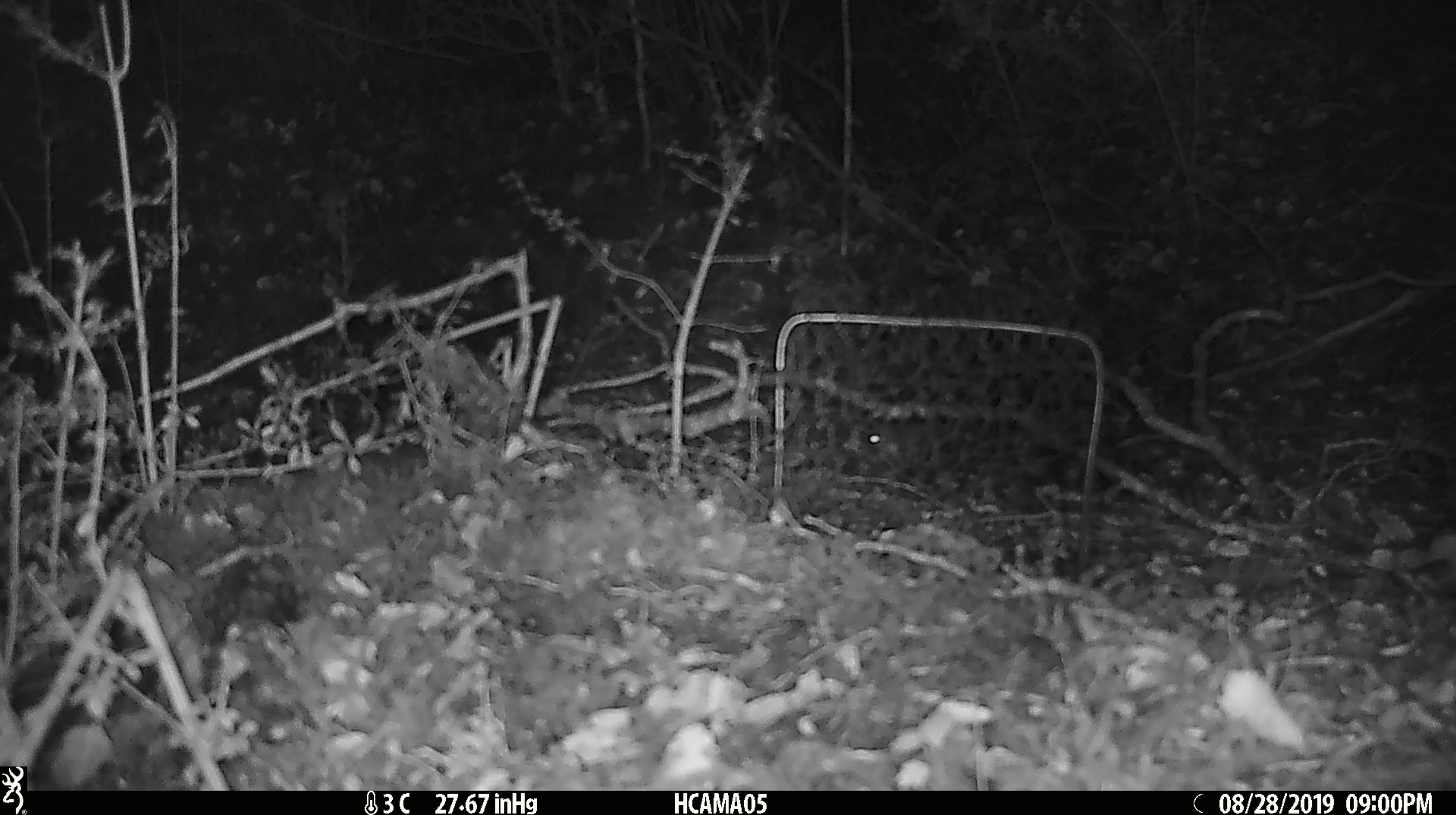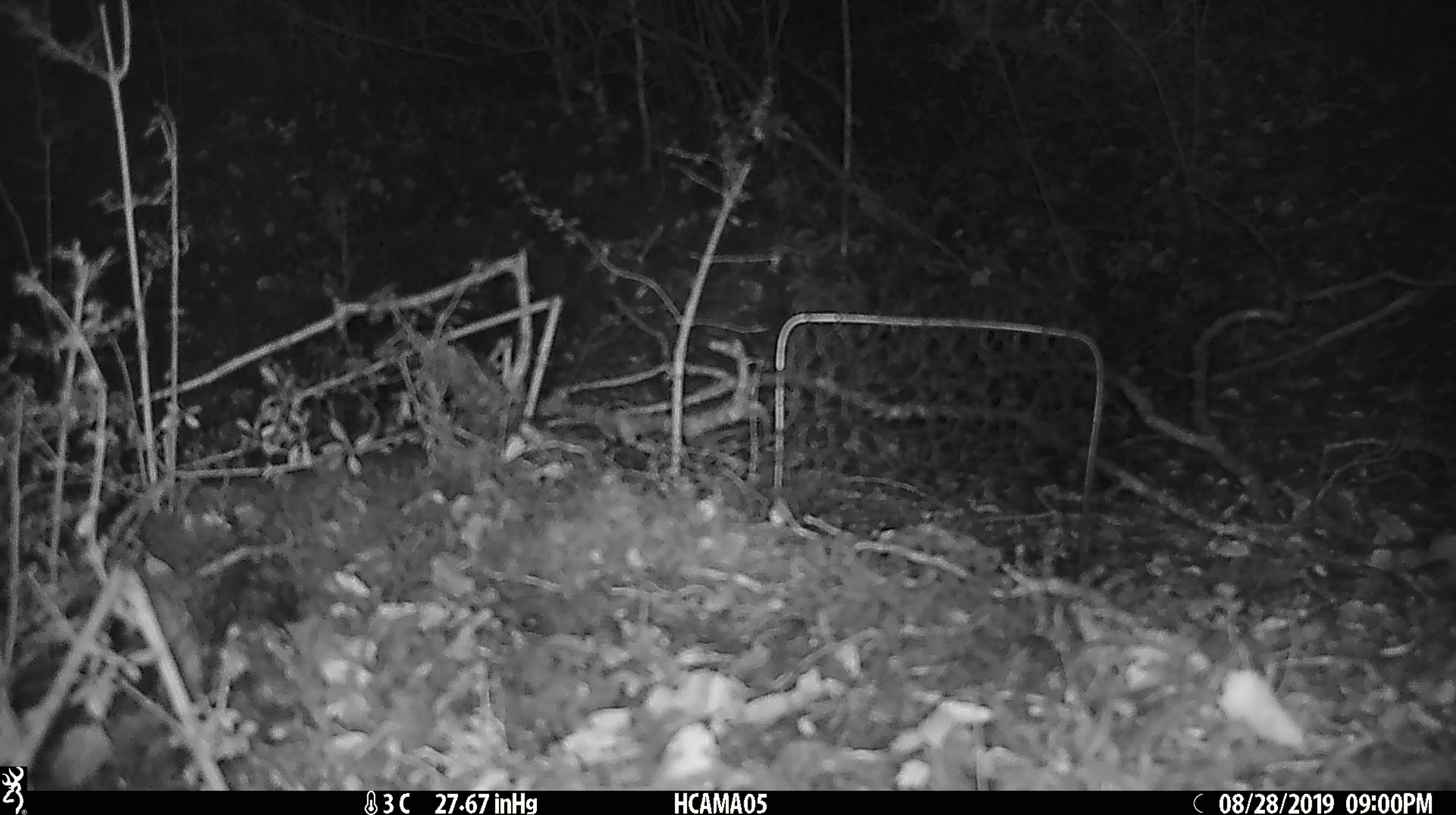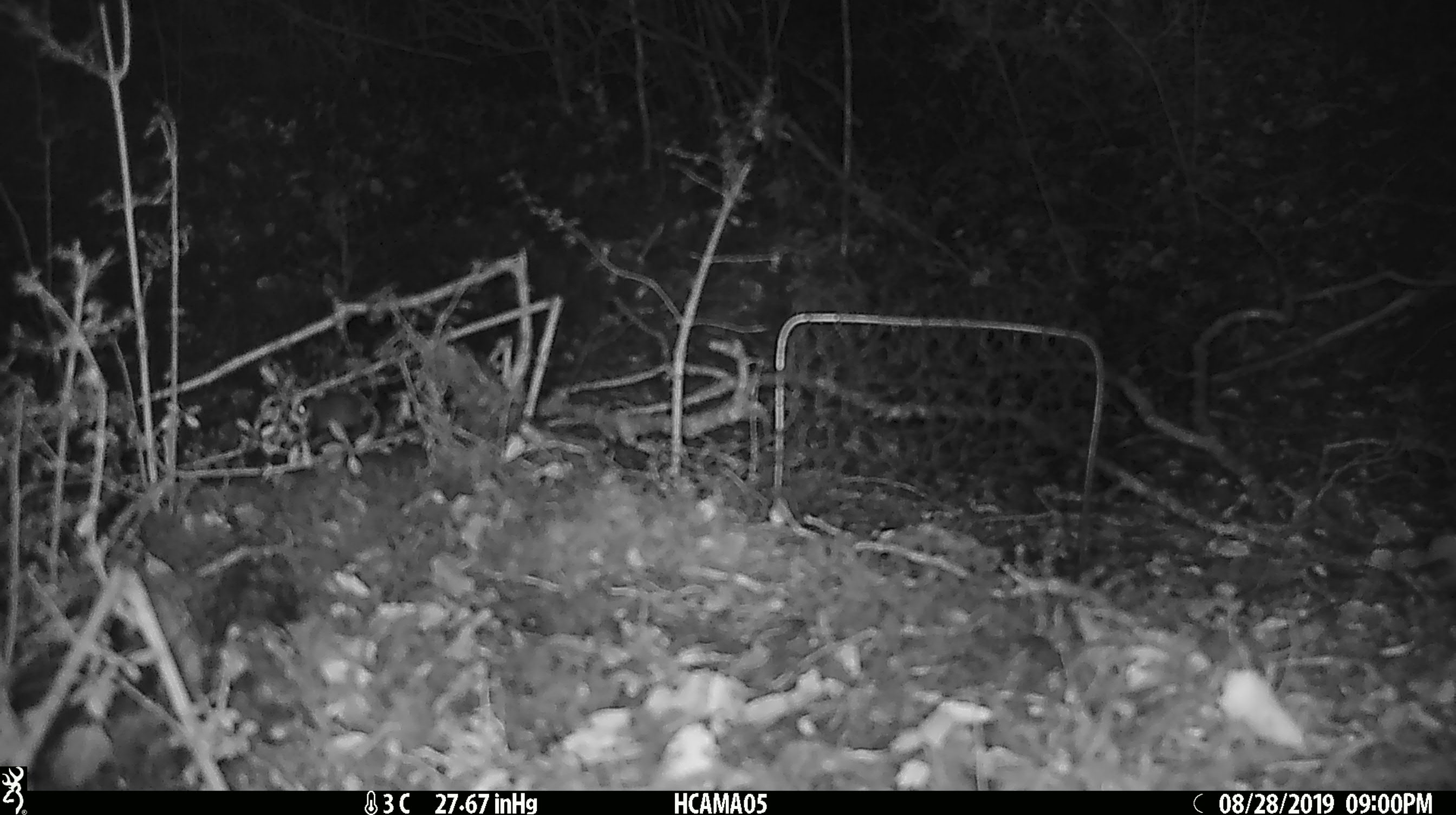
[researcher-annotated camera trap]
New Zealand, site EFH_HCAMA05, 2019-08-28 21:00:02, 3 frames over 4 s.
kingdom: Animalia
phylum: Chordata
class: Mammalia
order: Rodentia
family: Muridae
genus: Mus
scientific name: Mus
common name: mouse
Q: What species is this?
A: Mouse (Mus).